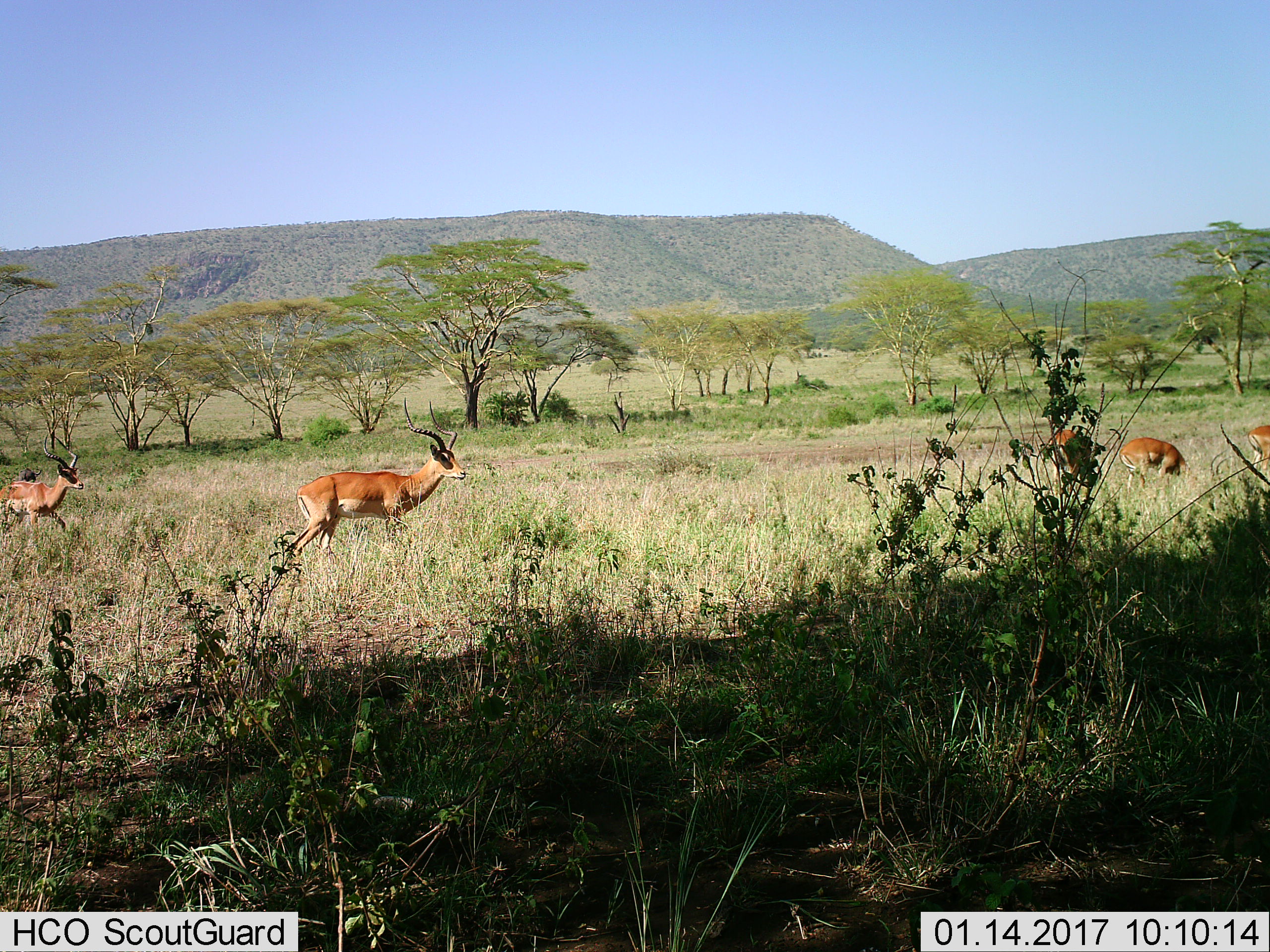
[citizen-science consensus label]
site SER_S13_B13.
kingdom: Animalia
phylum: Chordata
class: Mammalia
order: Artiodactyla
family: Bovidae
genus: Aepyceros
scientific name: Aepyceros melampus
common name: impala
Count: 5.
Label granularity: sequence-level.